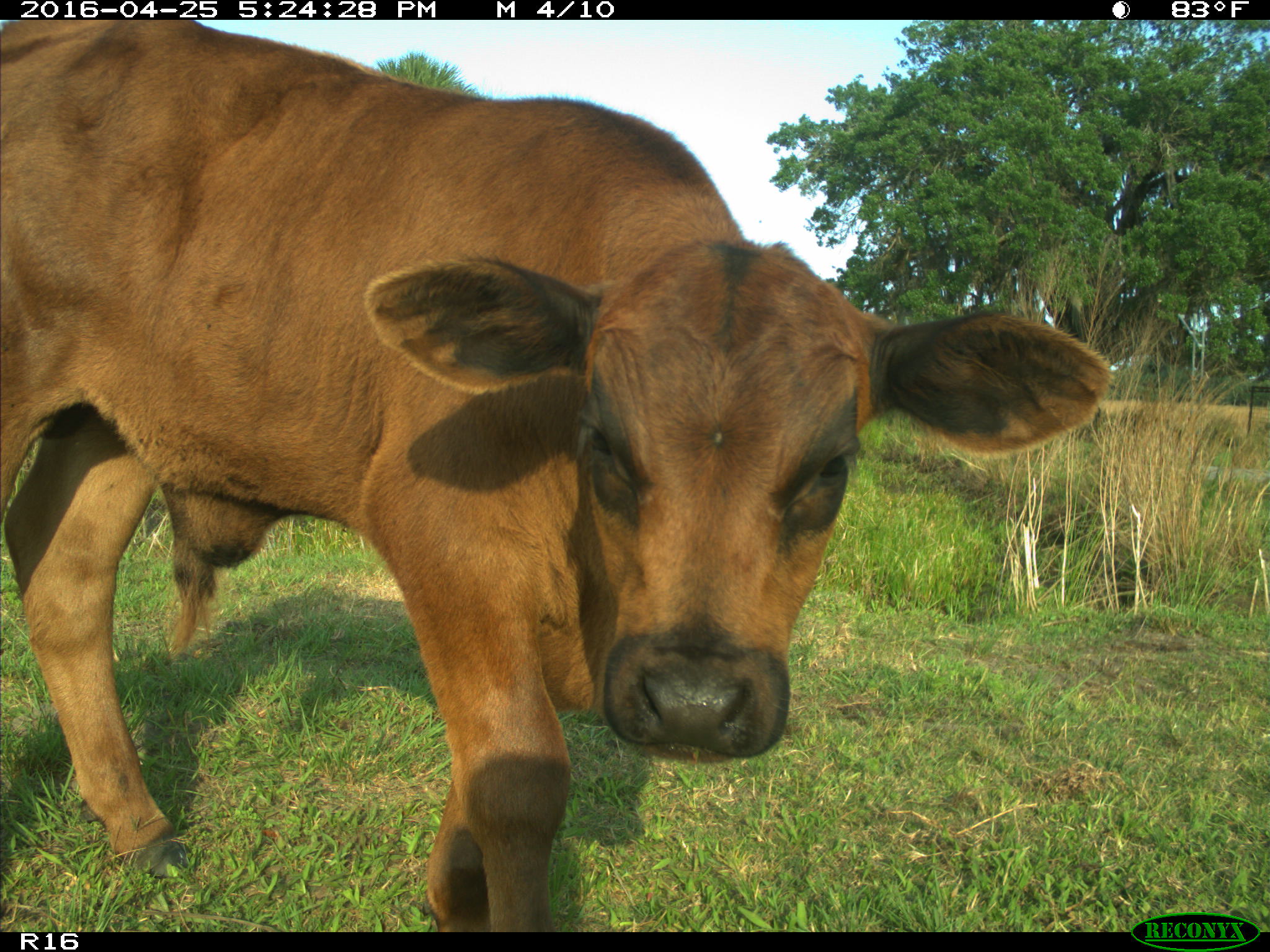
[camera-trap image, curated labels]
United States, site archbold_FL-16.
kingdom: Animalia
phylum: Chordata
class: Mammalia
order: Artiodactyla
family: Bovidae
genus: Bos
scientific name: Bos taurus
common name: domestic cow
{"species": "Bos taurus (domestic cow)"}